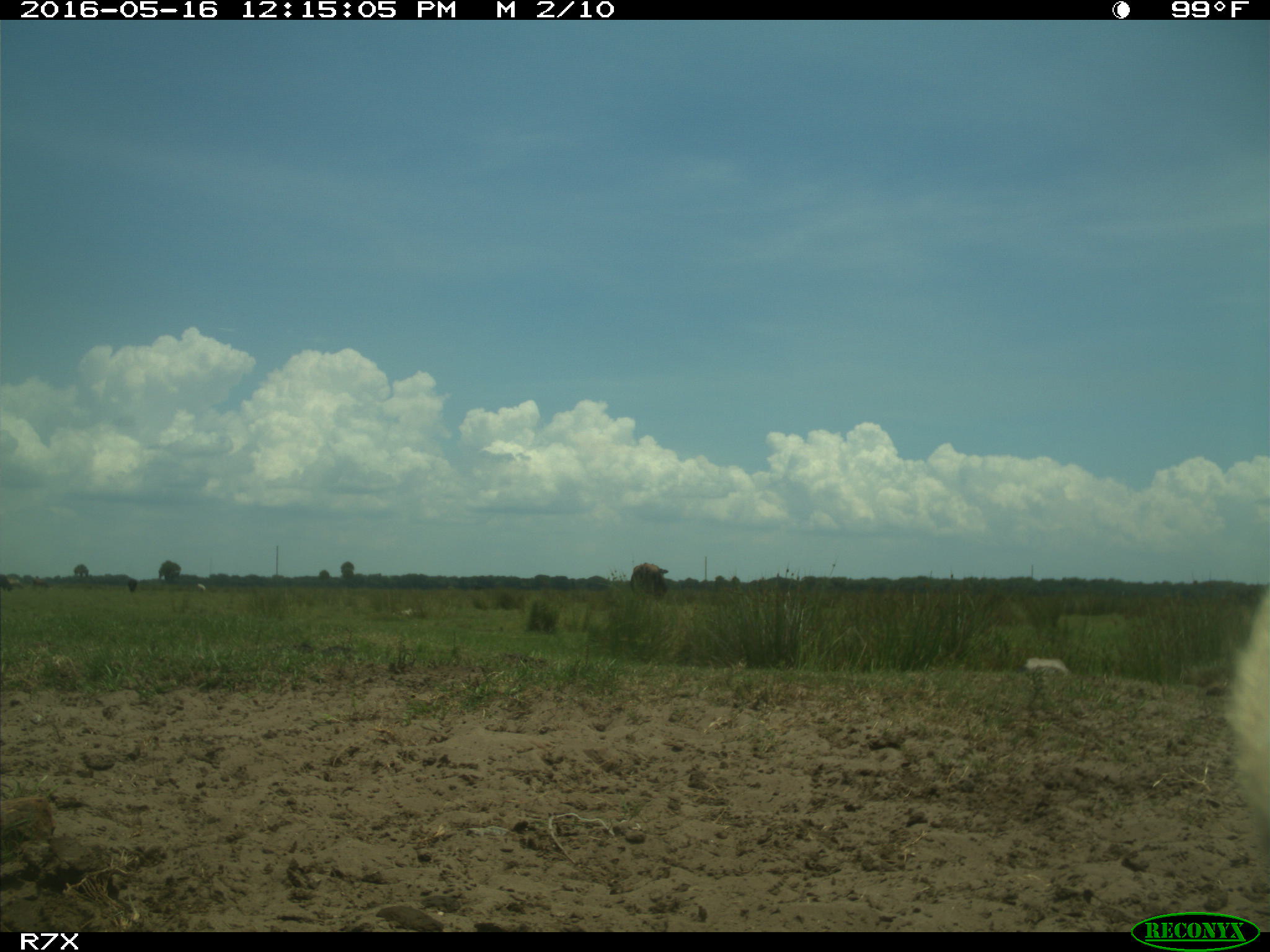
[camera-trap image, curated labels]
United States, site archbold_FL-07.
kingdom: Animalia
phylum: Chordata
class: Mammalia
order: Artiodactyla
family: Bovidae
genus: Bos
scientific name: Bos taurus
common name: domestic cow